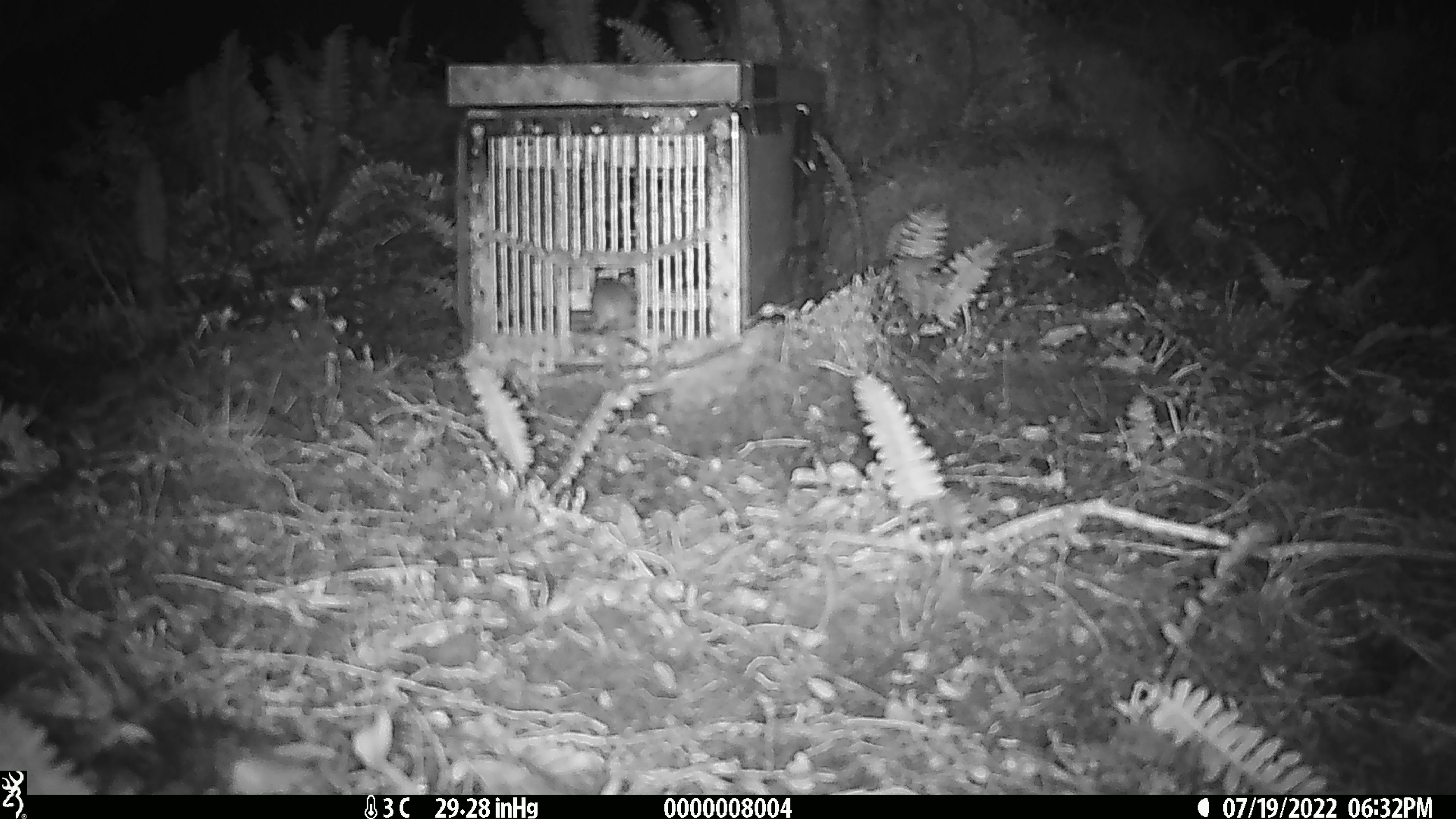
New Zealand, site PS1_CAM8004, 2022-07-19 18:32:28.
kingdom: Animalia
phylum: Chordata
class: Mammalia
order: Rodentia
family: Muridae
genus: Mus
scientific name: Mus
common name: mouse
Mouse (Mus).